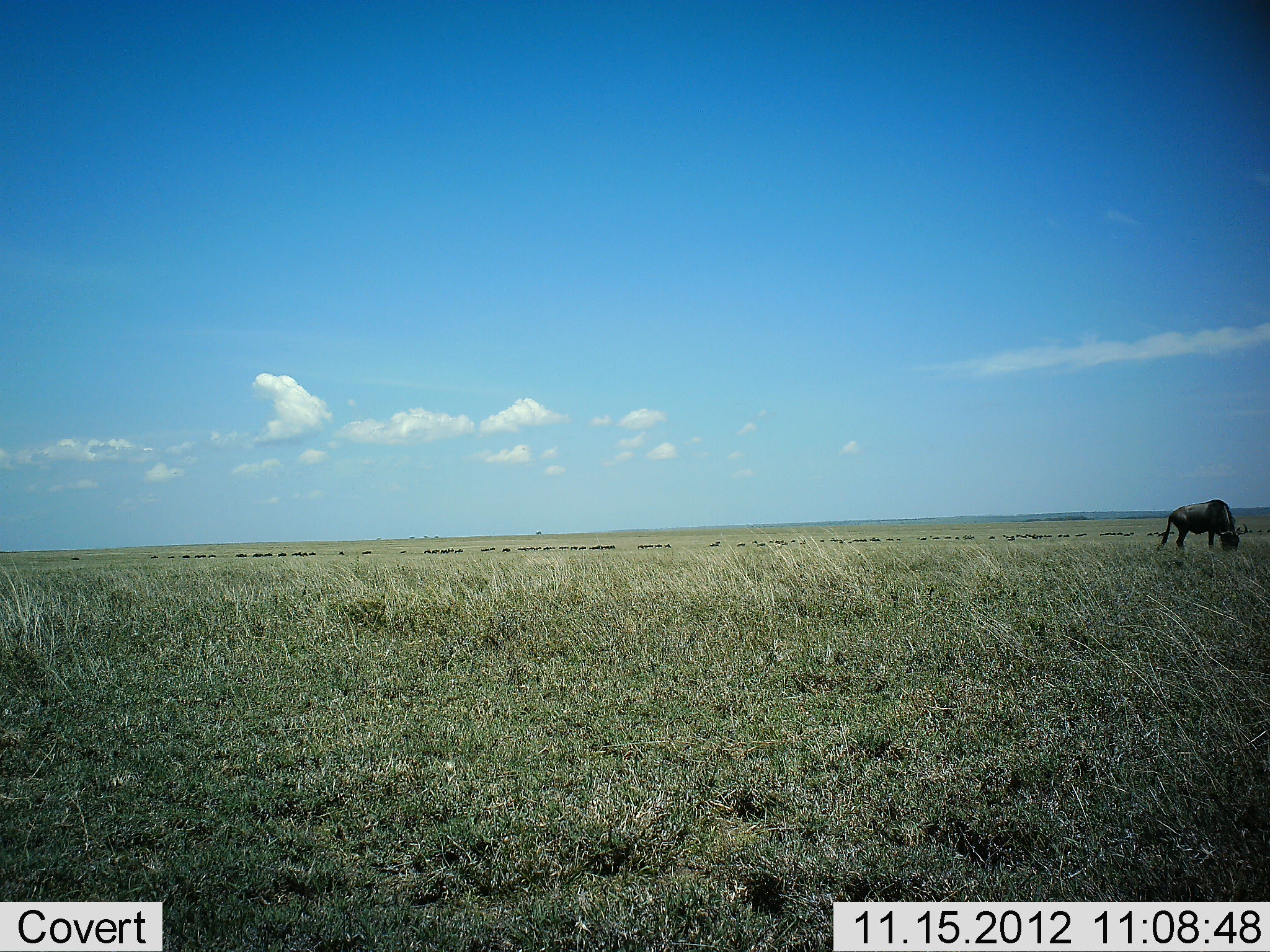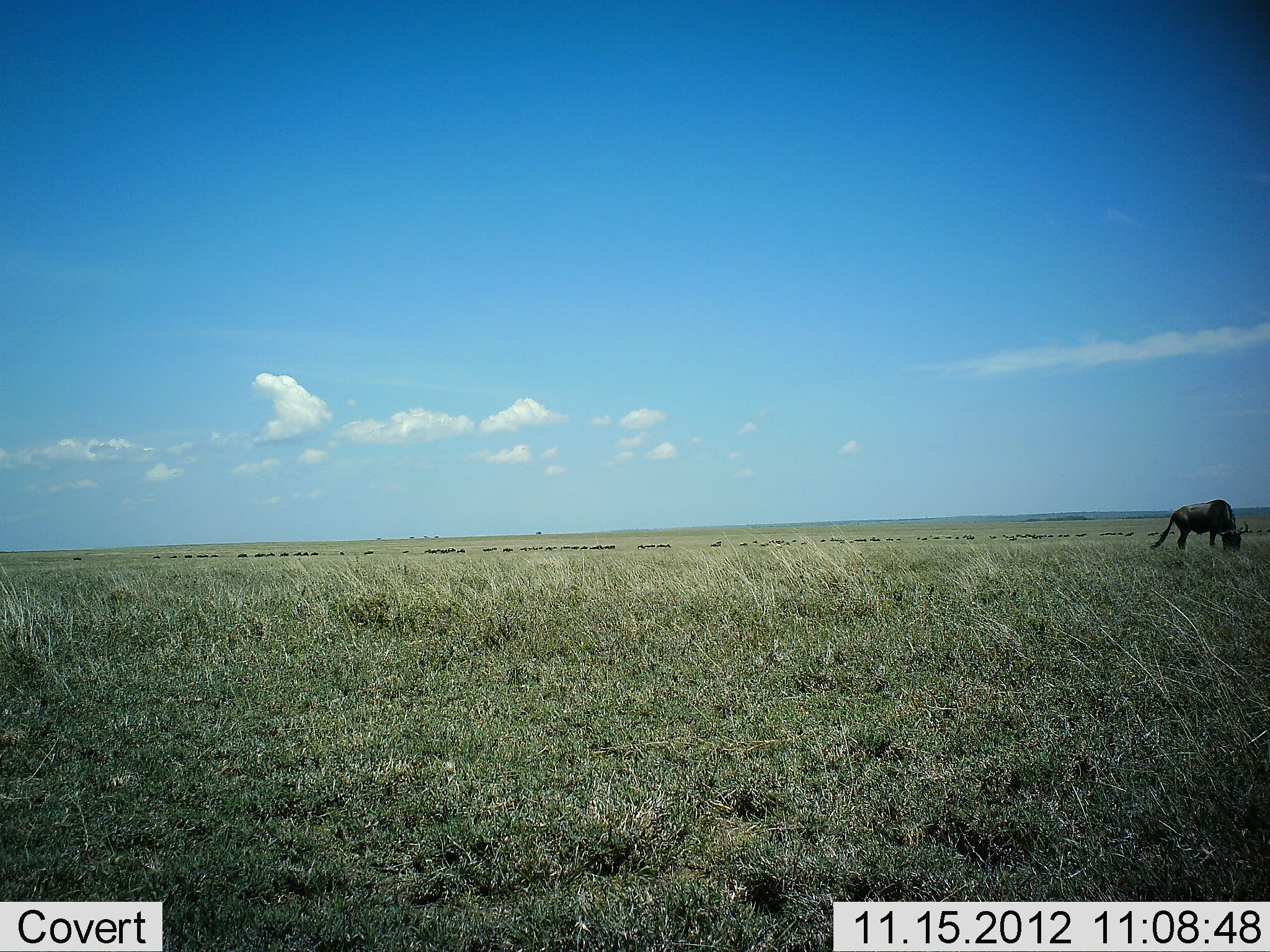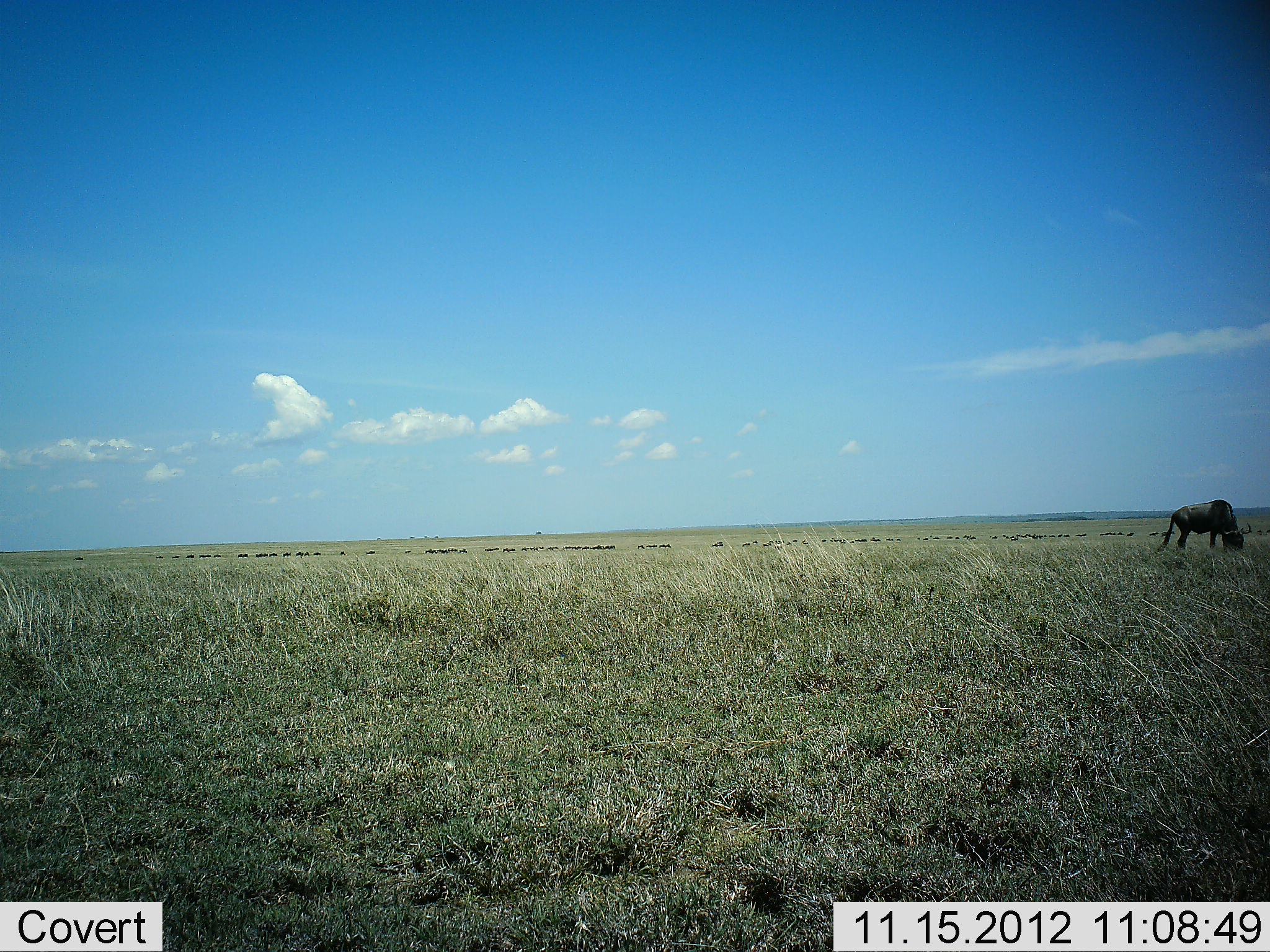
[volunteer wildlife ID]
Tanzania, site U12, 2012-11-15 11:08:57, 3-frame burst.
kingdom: Animalia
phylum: Chordata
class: Mammalia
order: Artiodactyla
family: Bovidae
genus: Connochaetes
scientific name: Connochaetes taurinus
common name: blue wildebeest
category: wildebeest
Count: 1.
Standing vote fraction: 30%.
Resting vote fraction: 0%.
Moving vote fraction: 40%.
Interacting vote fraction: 0%.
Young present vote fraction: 0%.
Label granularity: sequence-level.